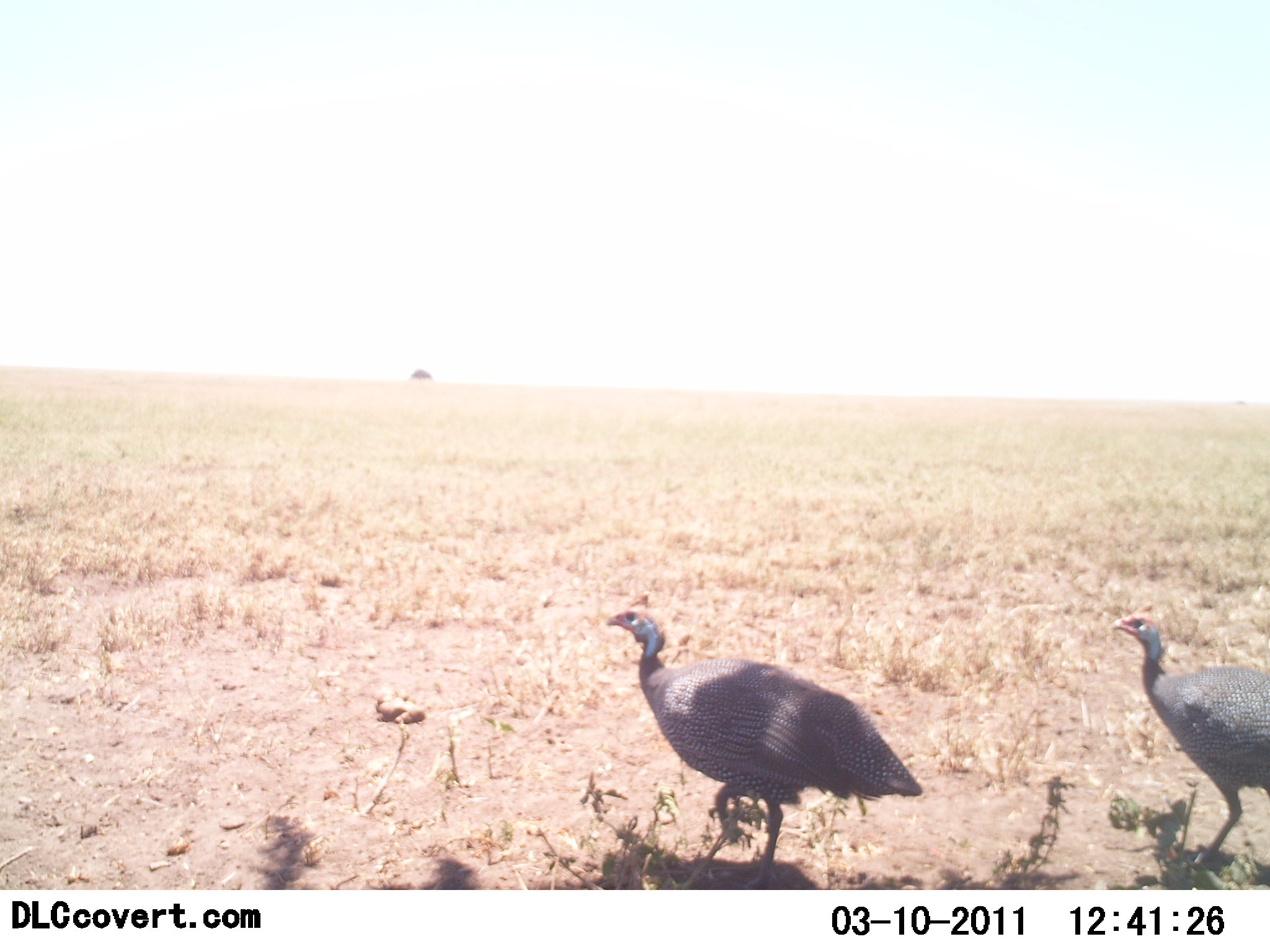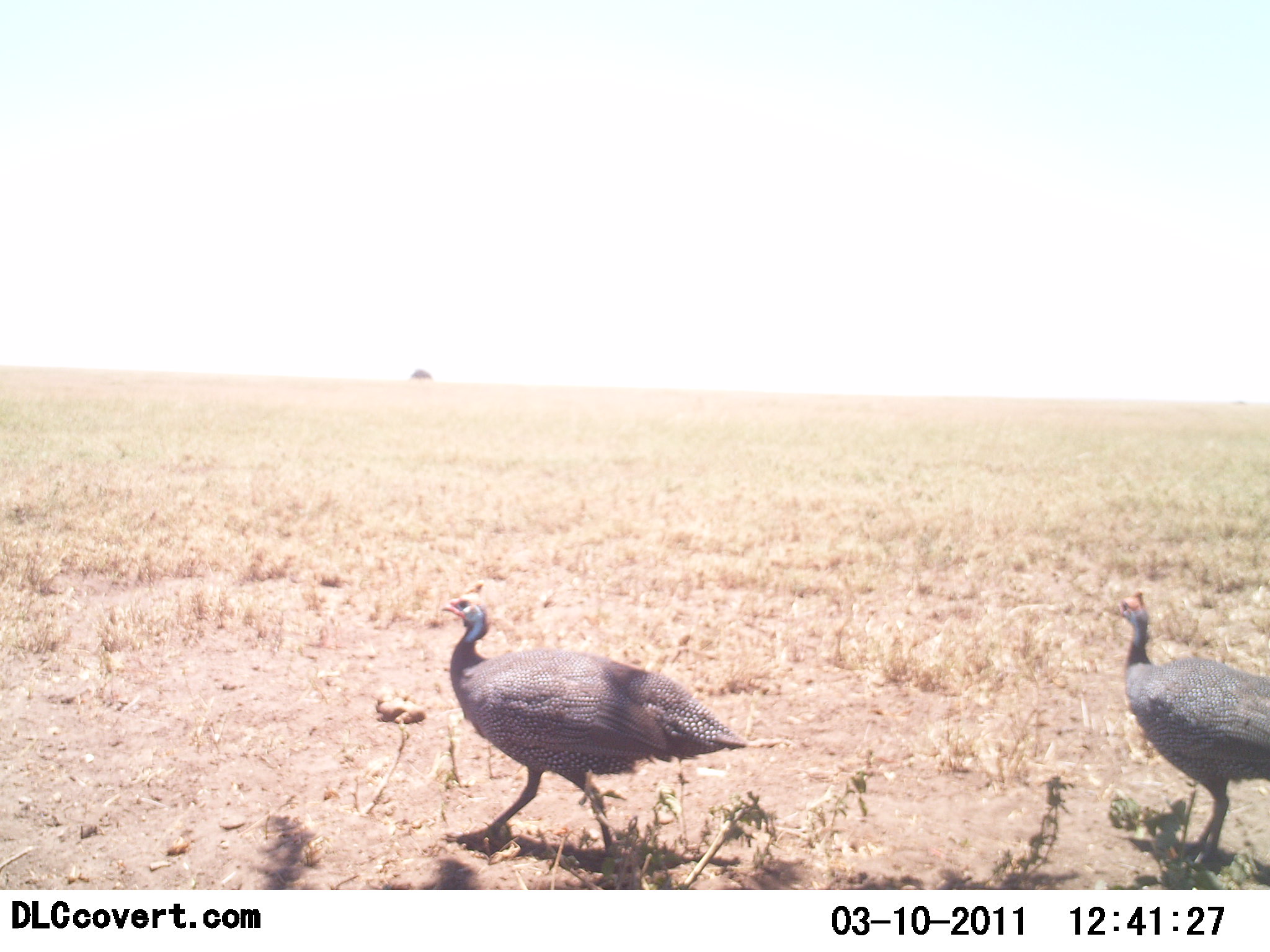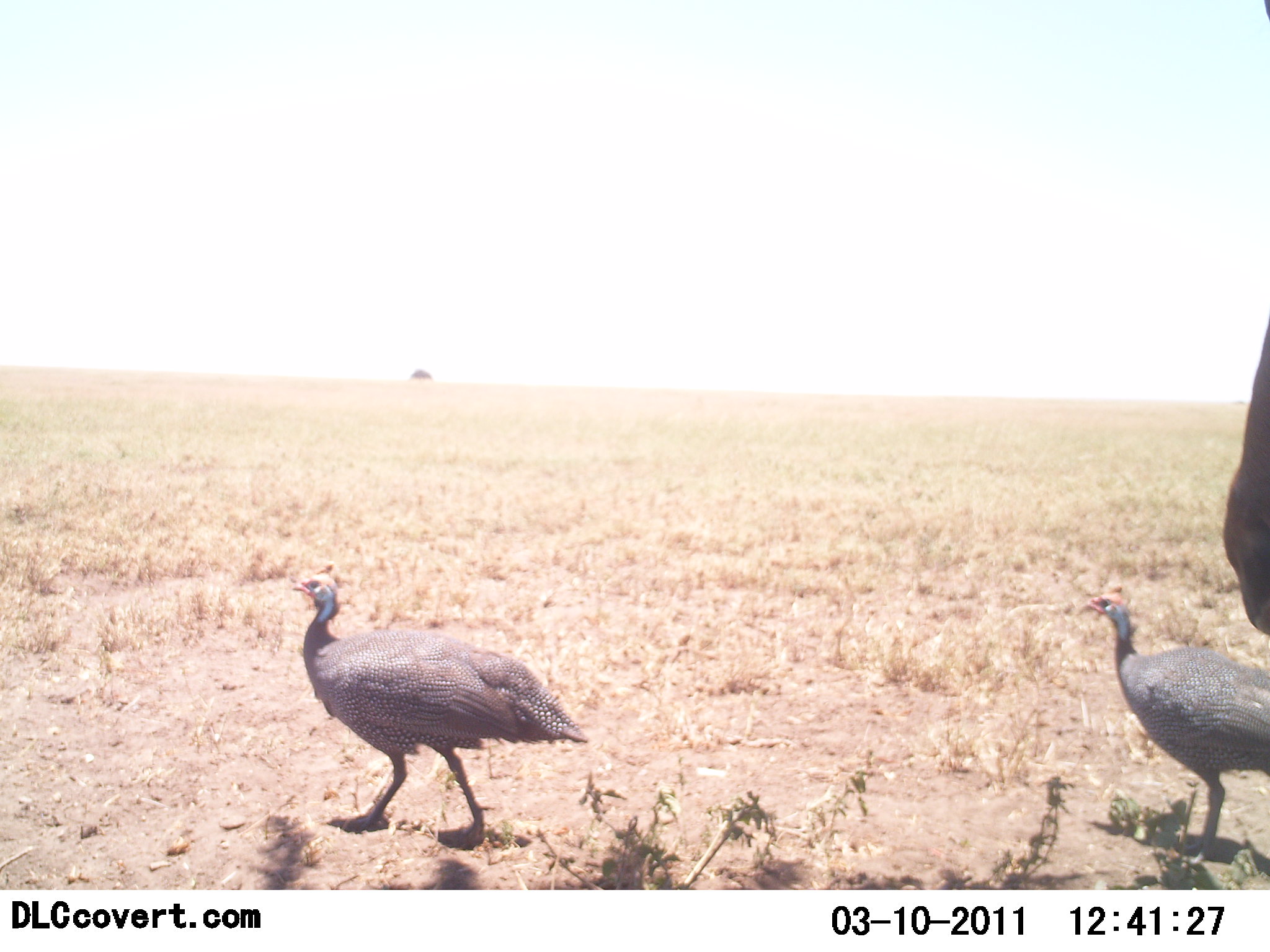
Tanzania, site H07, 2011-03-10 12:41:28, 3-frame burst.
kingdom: Animalia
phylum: Chordata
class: Aves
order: Galliformes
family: Numididae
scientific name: Numididae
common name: guinea fowl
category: guineafowl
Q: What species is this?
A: Guineafowl (guinea fowl) (Numididae).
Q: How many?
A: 2.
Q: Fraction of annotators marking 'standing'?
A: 36%.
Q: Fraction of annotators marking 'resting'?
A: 0%.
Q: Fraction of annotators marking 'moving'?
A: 79%.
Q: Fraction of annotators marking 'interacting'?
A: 0%.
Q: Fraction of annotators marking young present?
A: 0%.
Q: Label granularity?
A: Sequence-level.